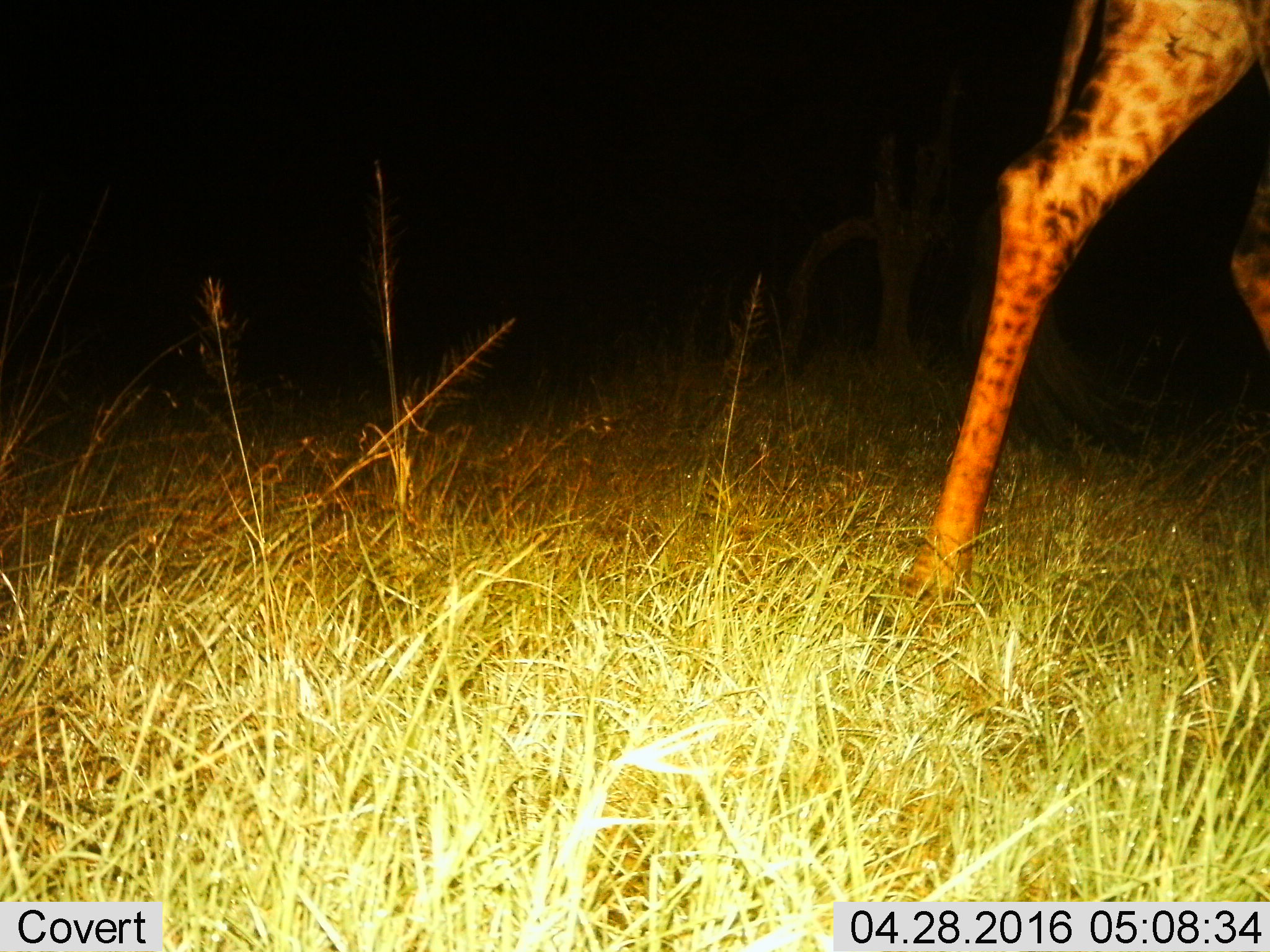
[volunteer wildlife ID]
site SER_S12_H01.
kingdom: Animalia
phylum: Chordata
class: Mammalia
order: Artiodactyla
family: Giraffidae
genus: Giraffa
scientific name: Giraffa camelopardalis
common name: giraffe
Giraffe (Giraffa camelopardalis), count 1. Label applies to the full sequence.